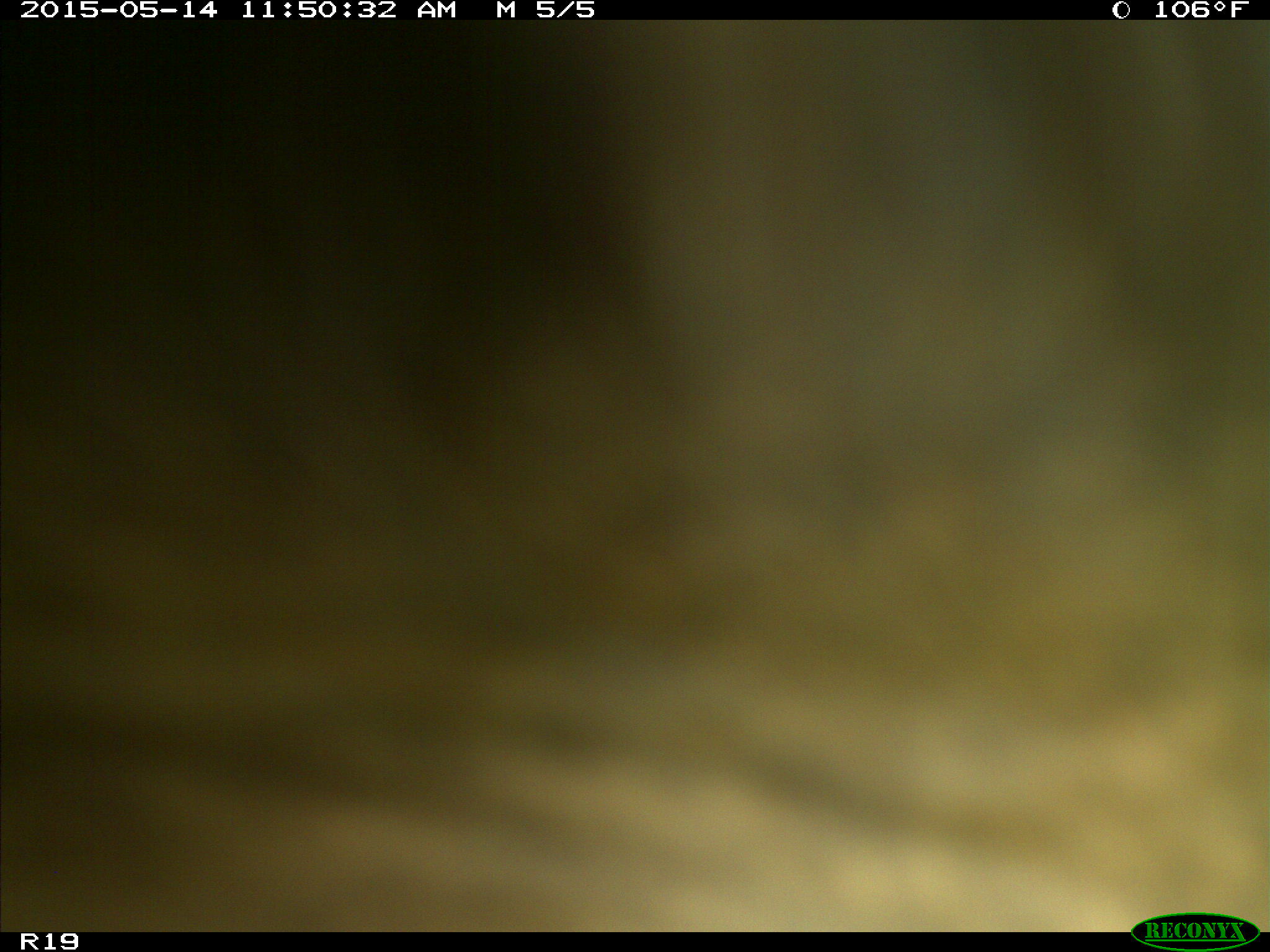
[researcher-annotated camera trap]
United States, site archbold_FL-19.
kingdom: Animalia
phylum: Chordata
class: Mammalia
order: Artiodactyla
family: Bovidae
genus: Bos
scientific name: Bos taurus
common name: domestic cow